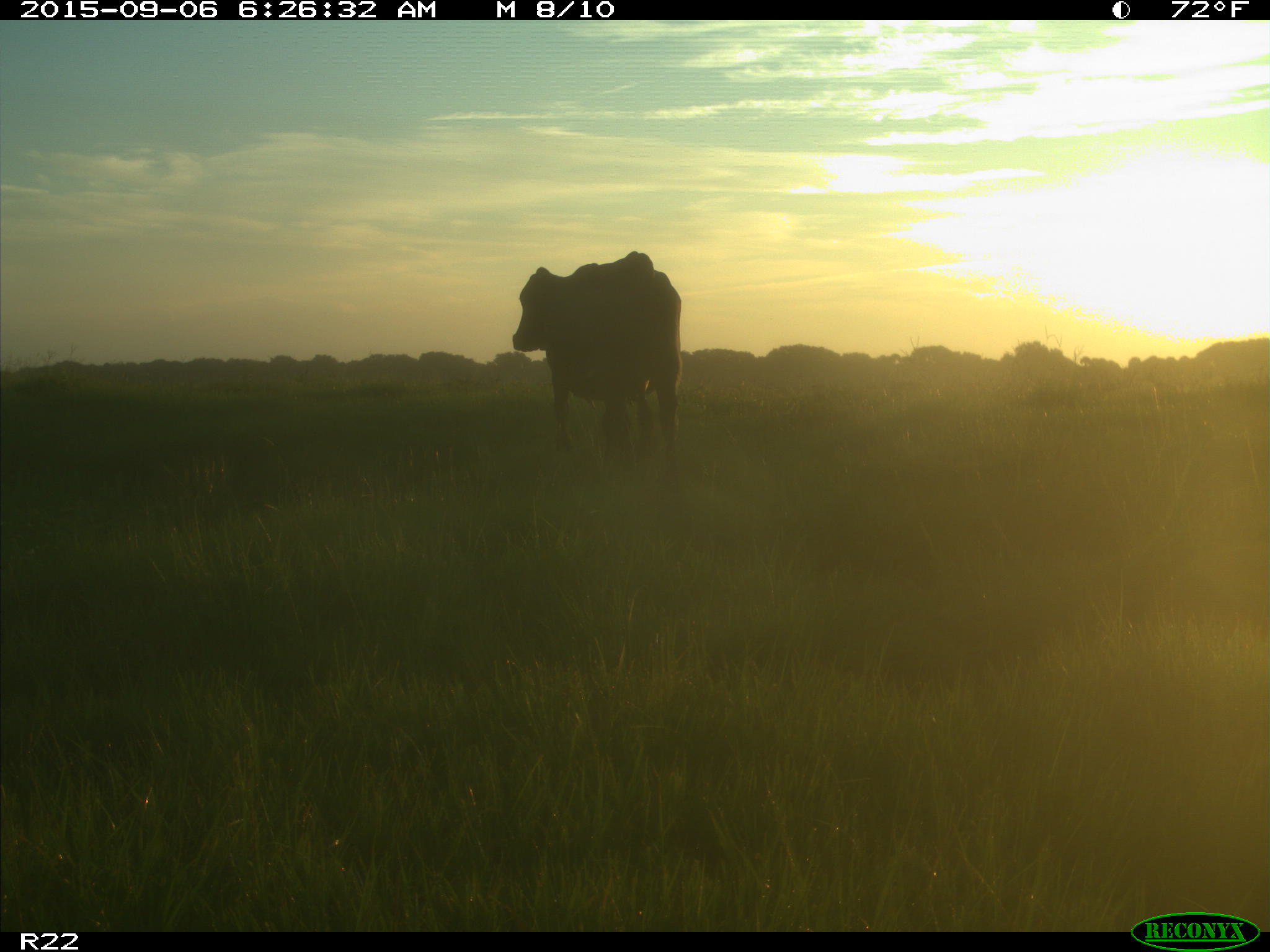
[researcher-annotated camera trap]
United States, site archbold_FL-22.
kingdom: Animalia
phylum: Chordata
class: Mammalia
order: Artiodactyla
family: Bovidae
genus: Bos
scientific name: Bos taurus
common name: domestic cow